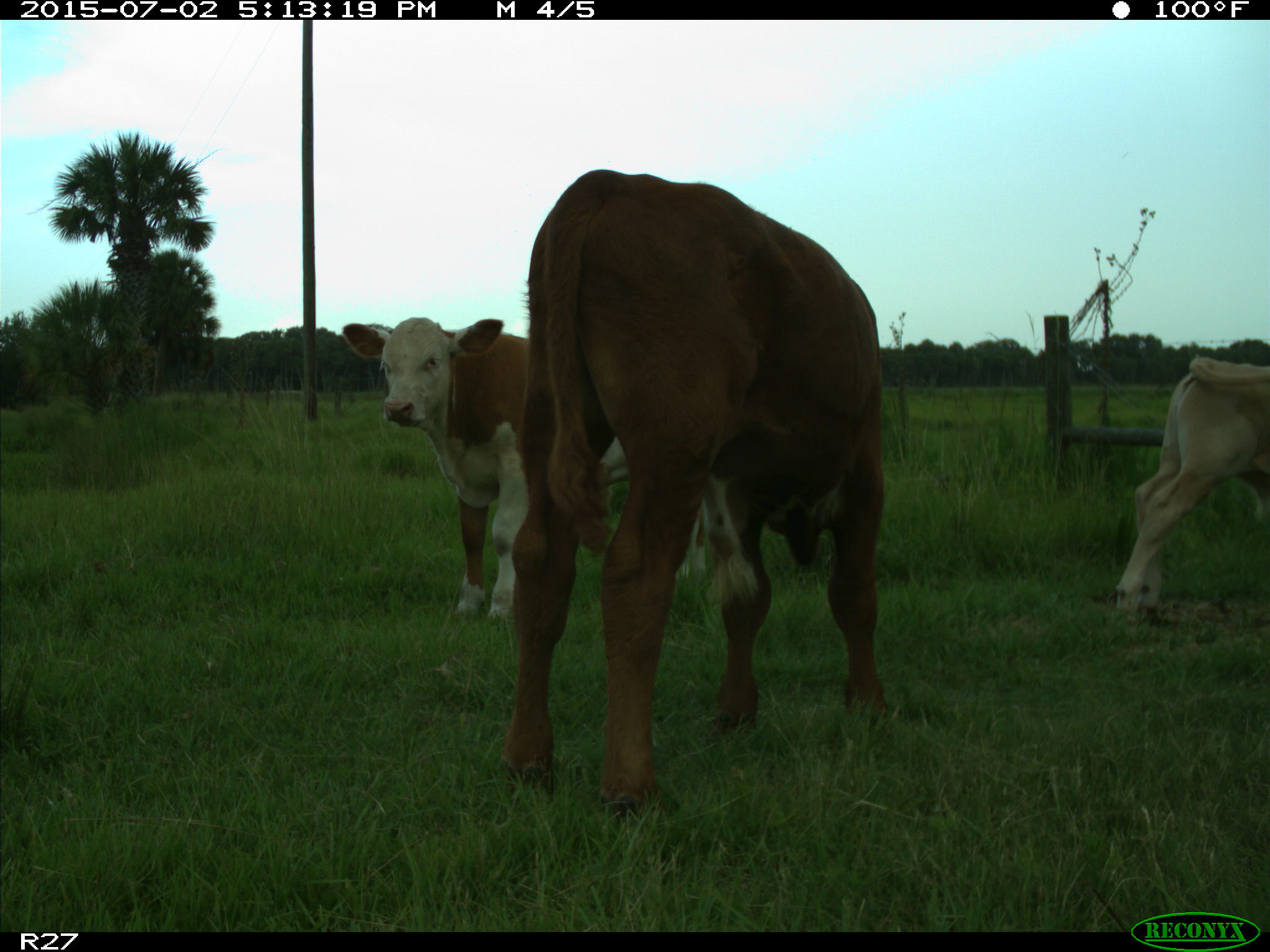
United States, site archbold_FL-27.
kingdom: Animalia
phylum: Chordata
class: Mammalia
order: Artiodactyla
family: Bovidae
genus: Bos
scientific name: Bos taurus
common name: domestic cow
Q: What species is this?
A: Bos taurus (domestic cow).